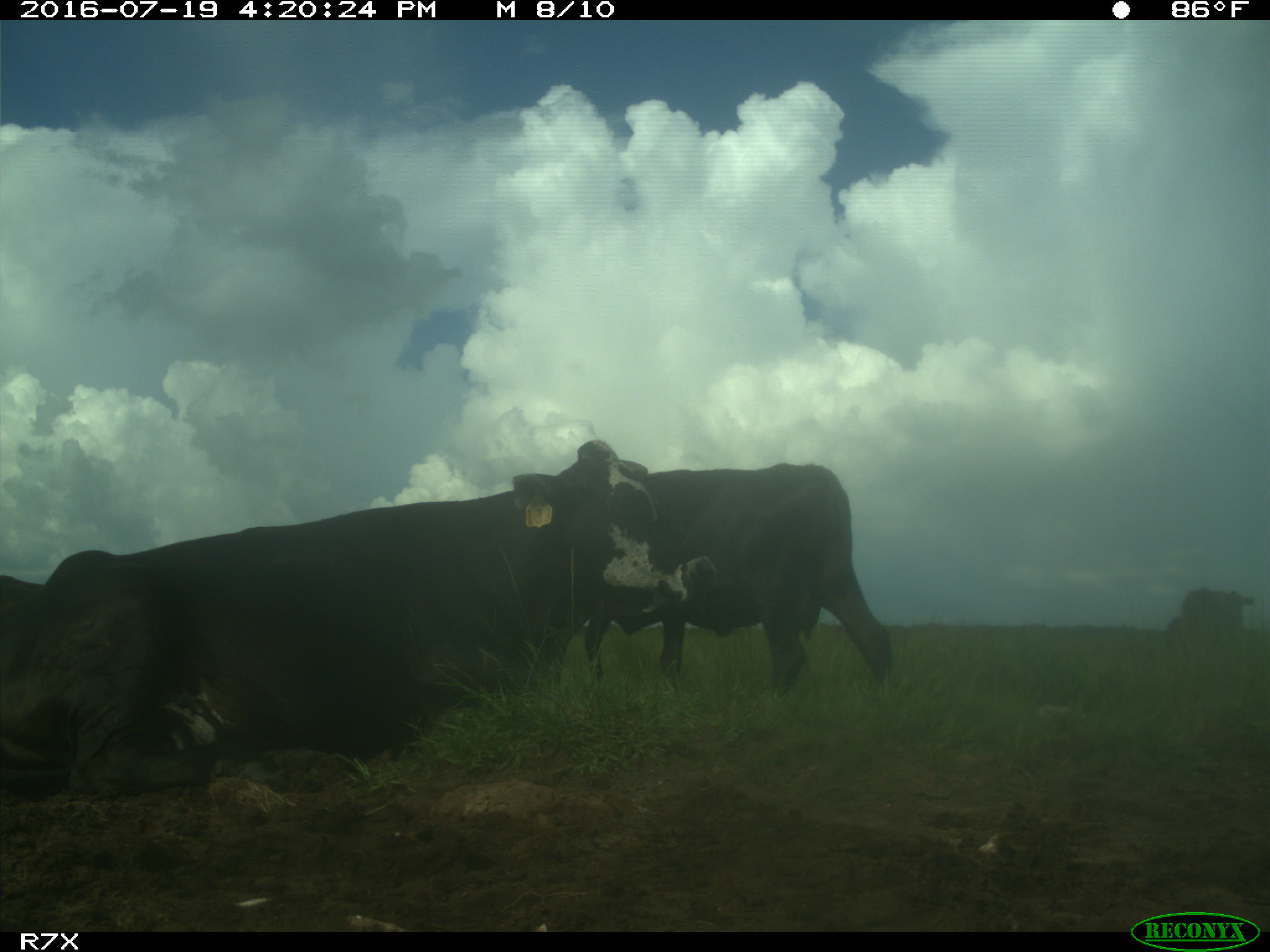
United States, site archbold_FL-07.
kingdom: Animalia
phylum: Chordata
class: Mammalia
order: Artiodactyla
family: Bovidae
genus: Bos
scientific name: Bos taurus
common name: domestic cow